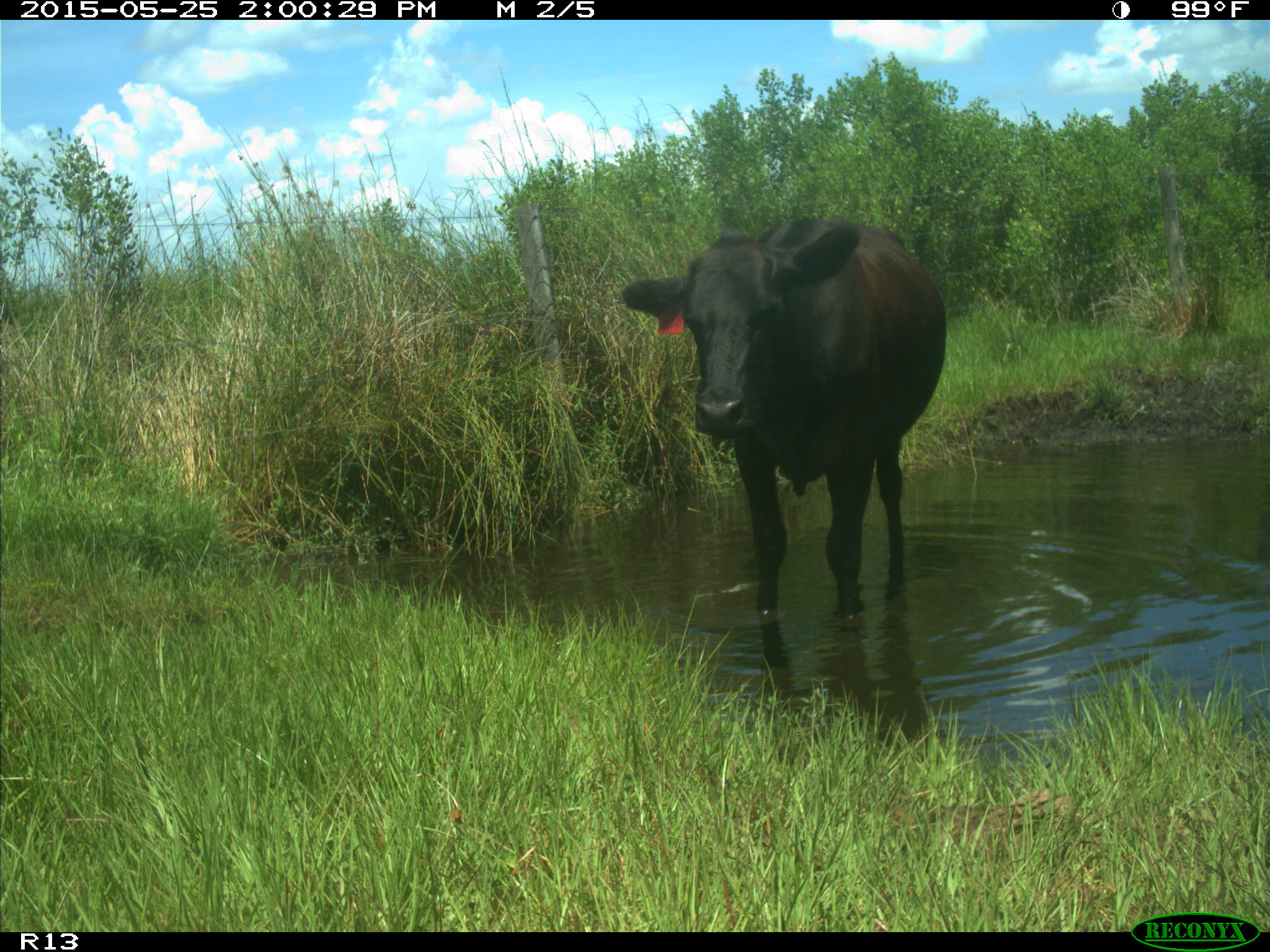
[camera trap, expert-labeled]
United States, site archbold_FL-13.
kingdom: Animalia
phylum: Chordata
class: Mammalia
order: Artiodactyla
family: Bovidae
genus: Bos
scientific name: Bos taurus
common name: domestic cow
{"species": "Bos taurus (domestic cow)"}